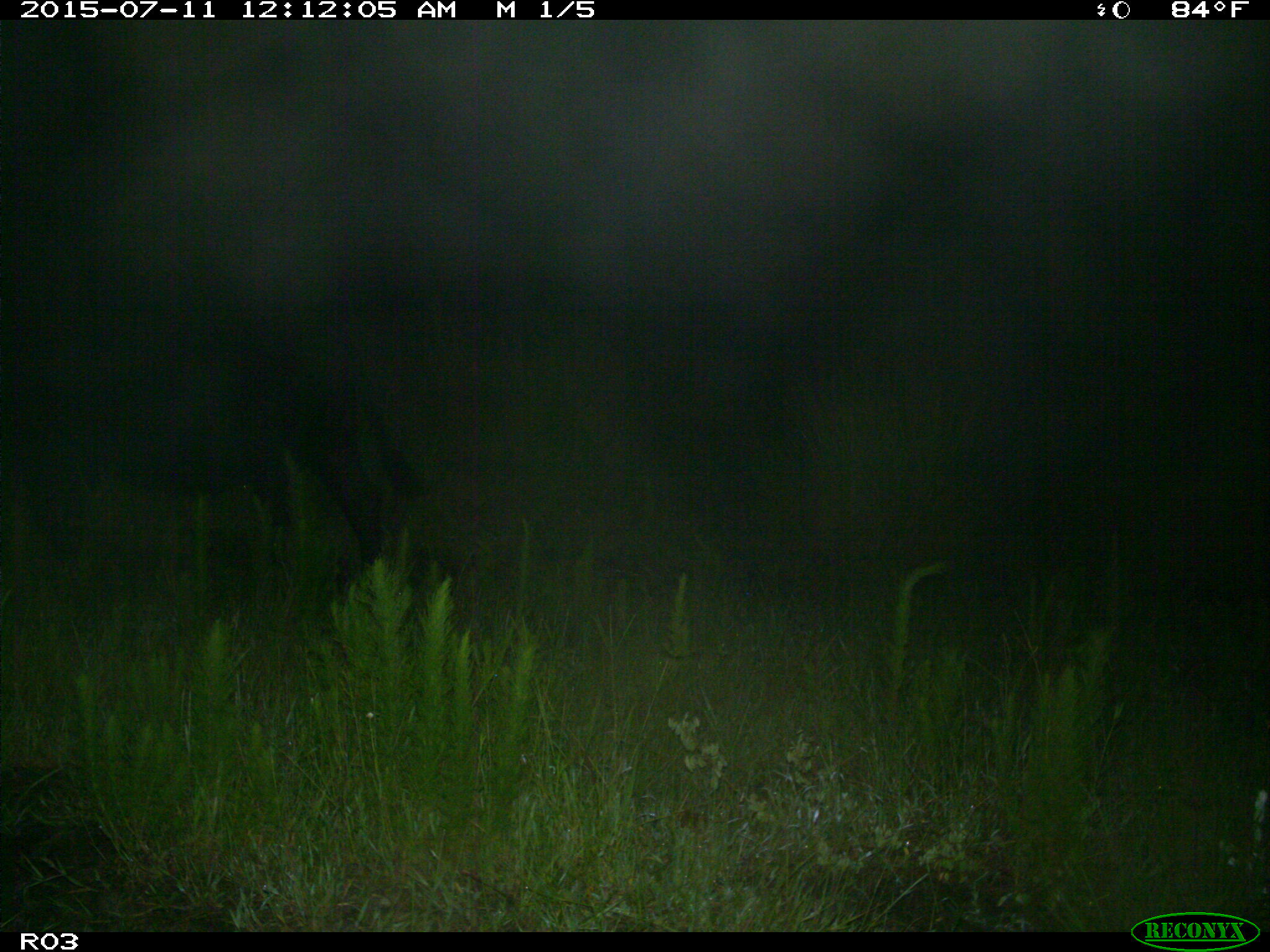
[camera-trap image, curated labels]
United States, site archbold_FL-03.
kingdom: Animalia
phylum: Chordata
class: Mammalia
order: Artiodactyla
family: Bovidae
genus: Bos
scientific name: Bos taurus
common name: domestic cow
Bos taurus (domestic cow).